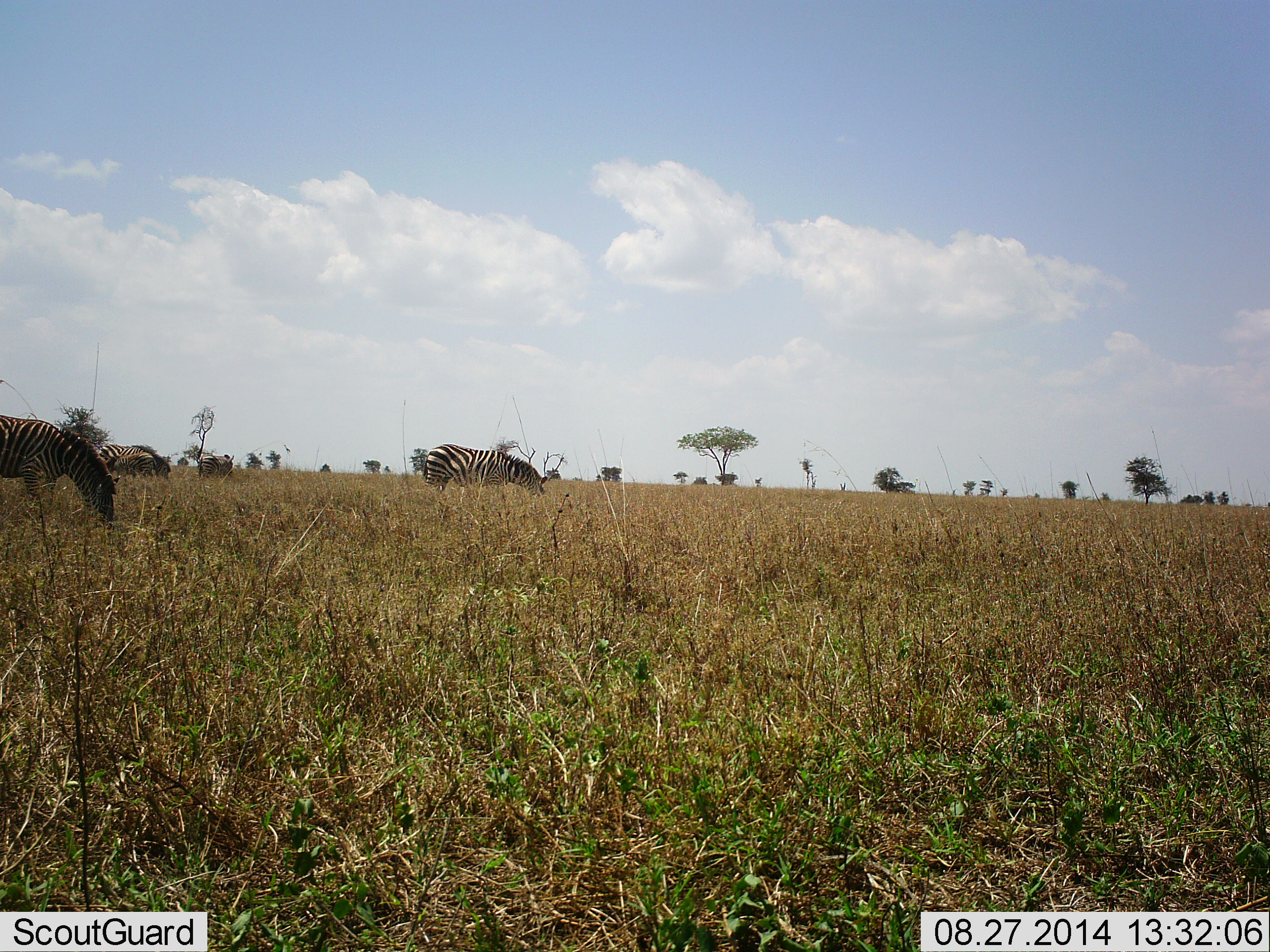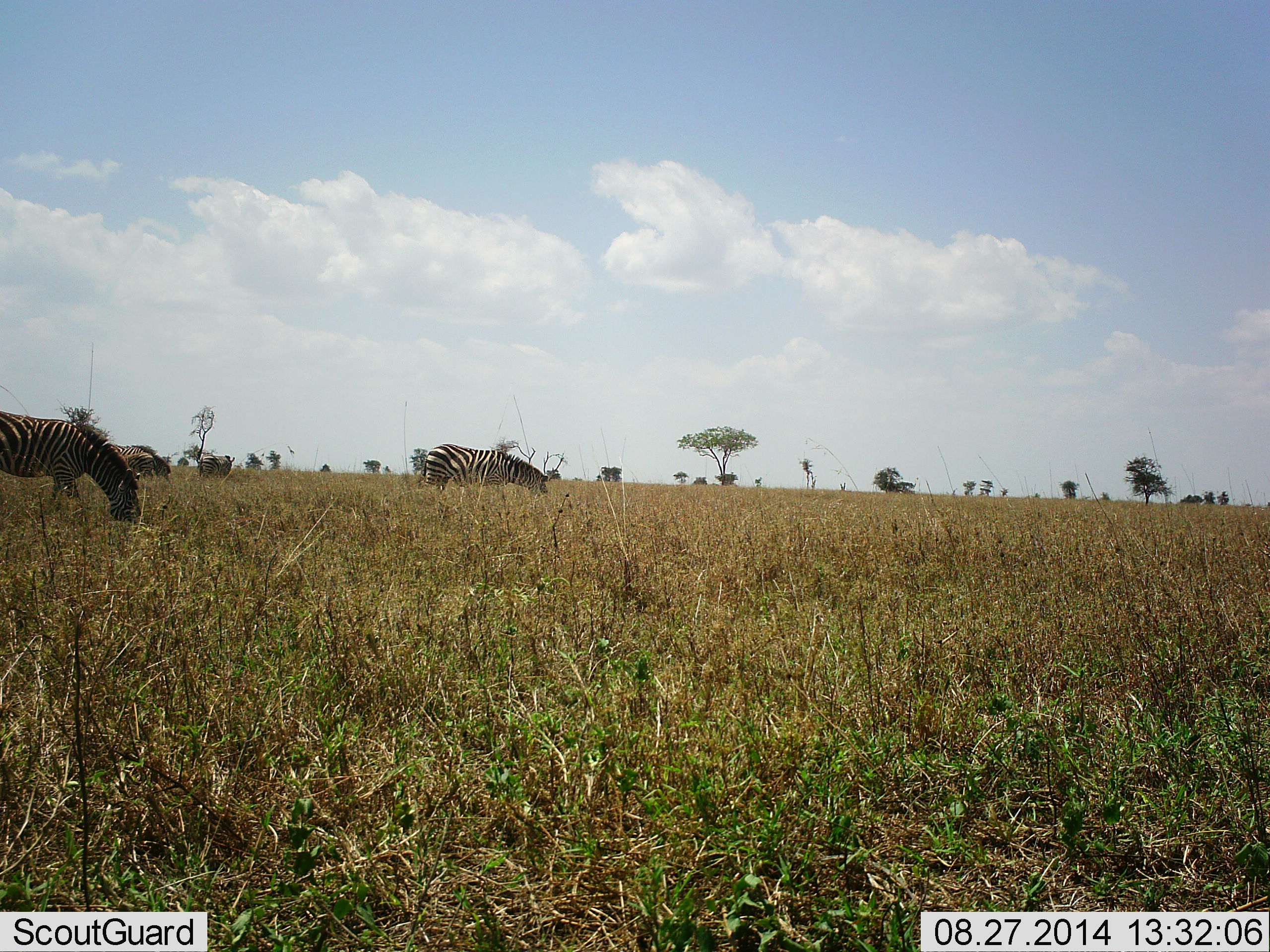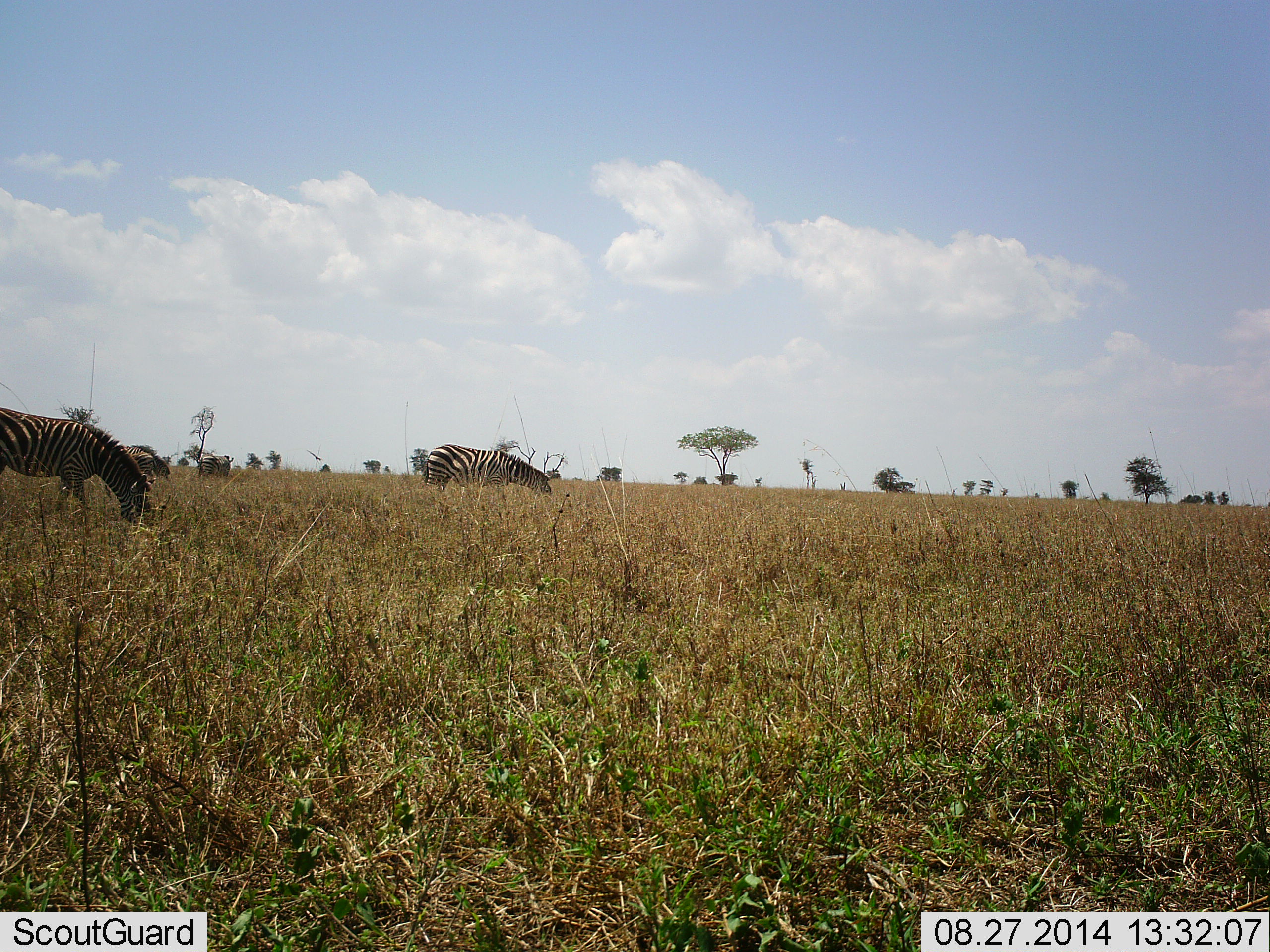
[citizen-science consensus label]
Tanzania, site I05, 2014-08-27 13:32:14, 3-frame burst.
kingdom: Animalia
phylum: Chordata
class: Mammalia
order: Perissodactyla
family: Equidae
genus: Equus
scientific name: Equus quagga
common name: plains zebra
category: zebra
Zebra (plains zebra) (Equus quagga), count 3. Behavior (volunteer vote fractions): standing 18%, resting 0%, moving 0%, interacting 0%. Young present (vote fraction): 0%. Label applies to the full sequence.